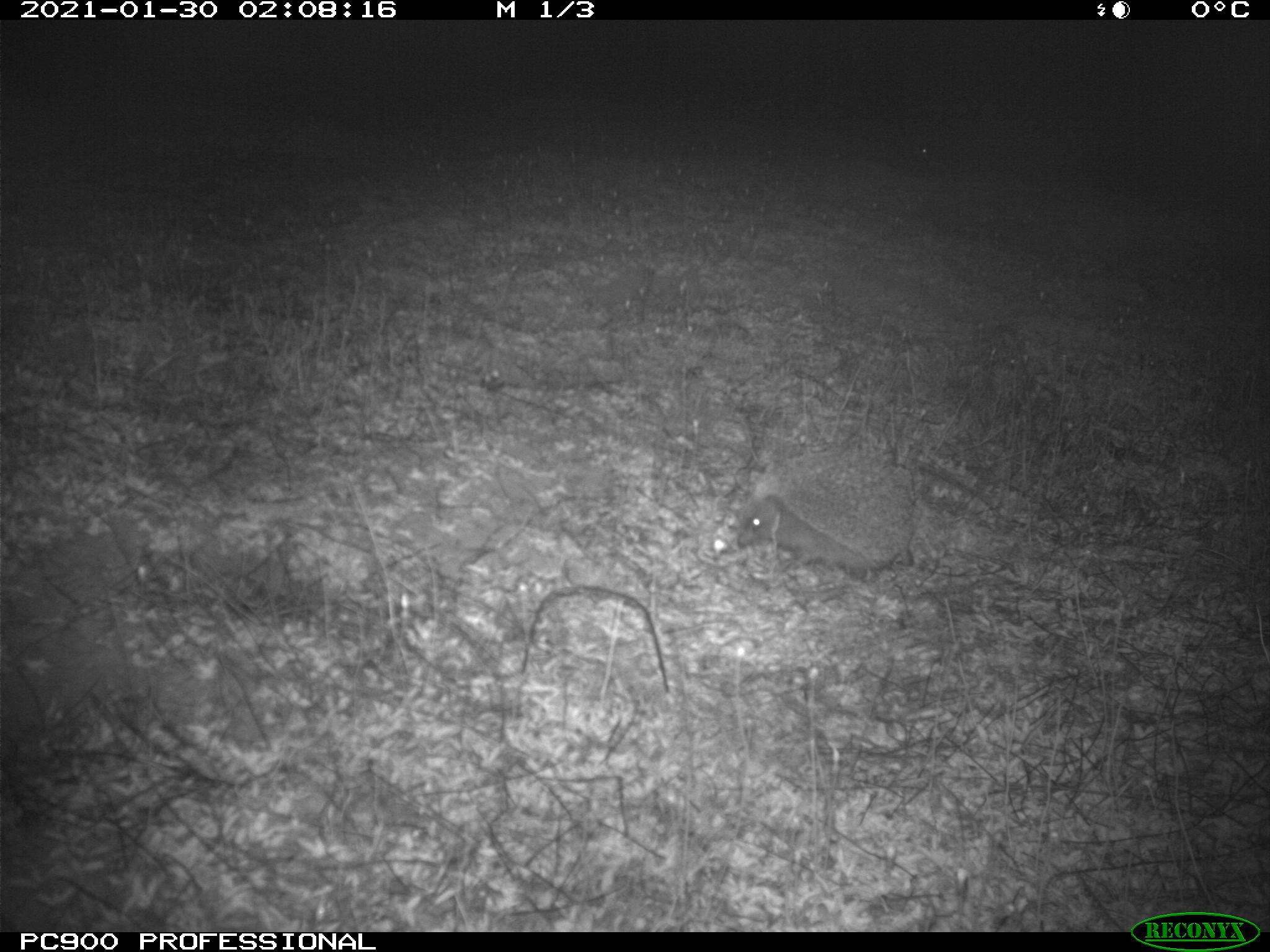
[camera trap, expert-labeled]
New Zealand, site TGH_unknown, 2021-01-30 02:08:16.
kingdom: Animalia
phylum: Chordata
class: Mammalia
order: Eulipotyphla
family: Erinaceidae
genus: Erinaceus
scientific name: Erinaceus europaeus europaeus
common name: european hedgehog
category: hedgehog